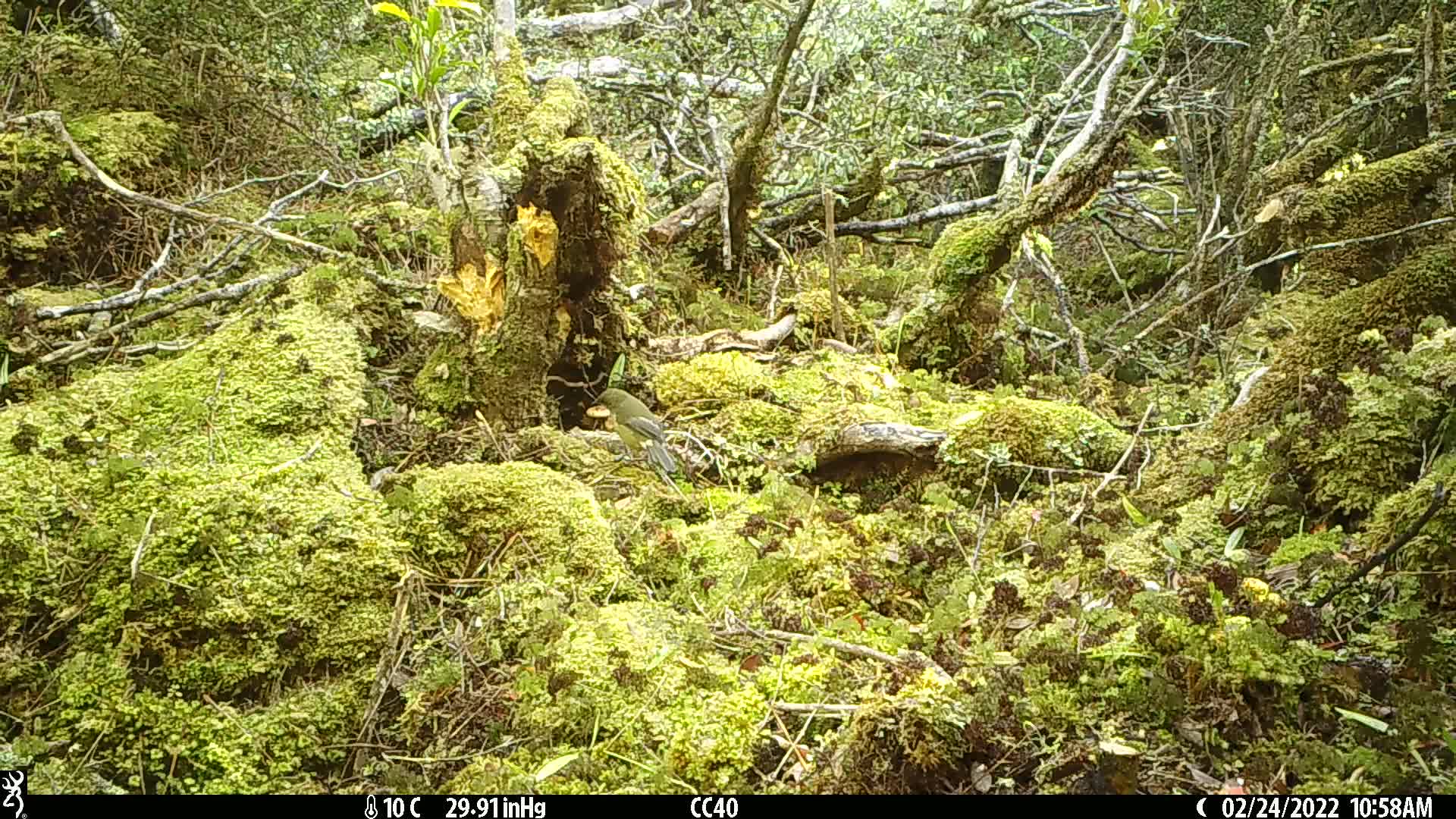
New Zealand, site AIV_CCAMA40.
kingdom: Animalia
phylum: Chordata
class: Aves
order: Passeriformes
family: Meliphagidae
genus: Anthornis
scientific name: Anthornis melanura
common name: new zealand bellbird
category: bellbird